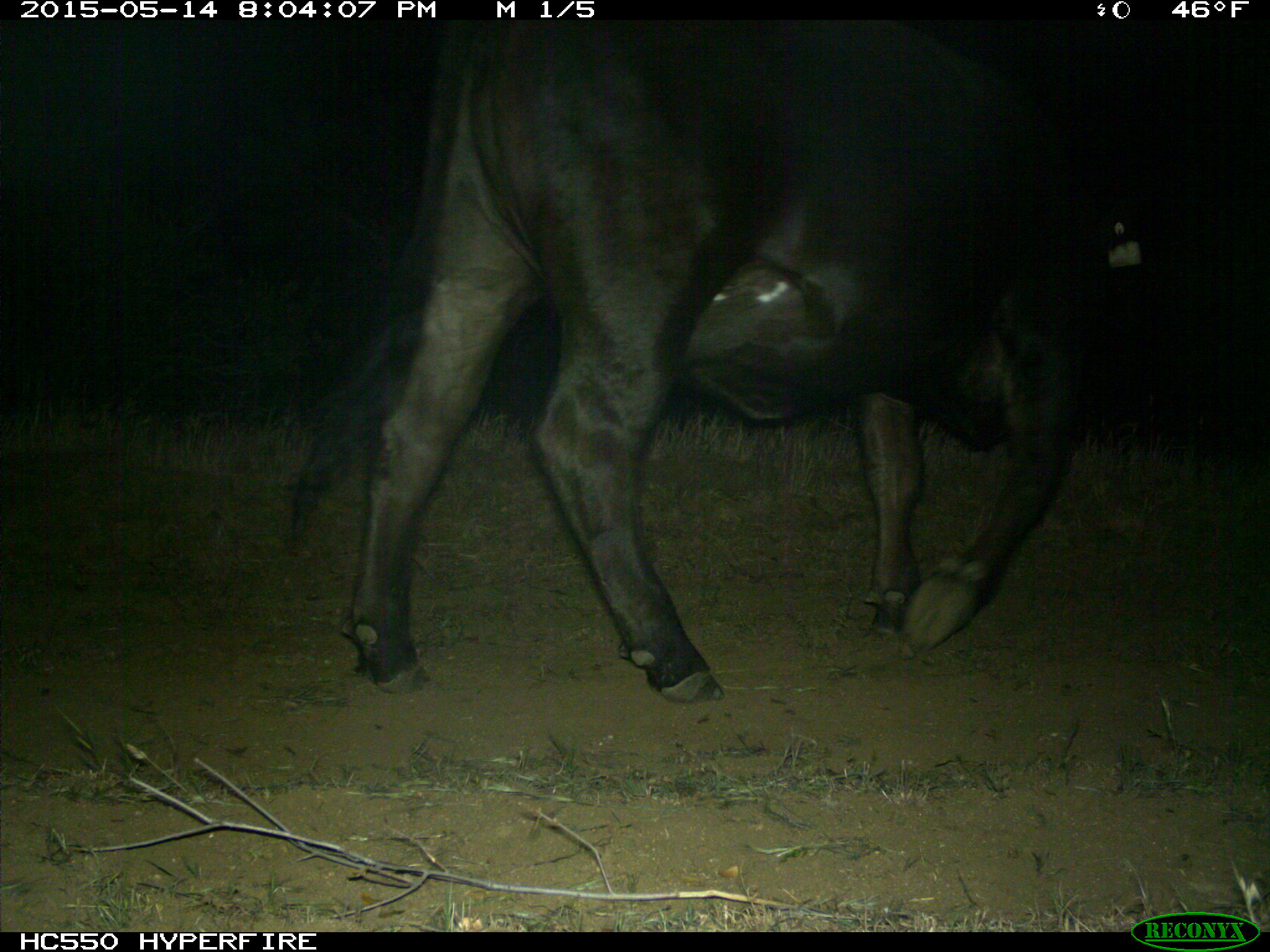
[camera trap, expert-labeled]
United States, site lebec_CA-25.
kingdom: Animalia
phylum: Chordata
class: Mammalia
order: Artiodactyla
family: Bovidae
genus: Bos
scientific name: Bos taurus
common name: domestic cow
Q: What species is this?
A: Bos taurus (domestic cow).